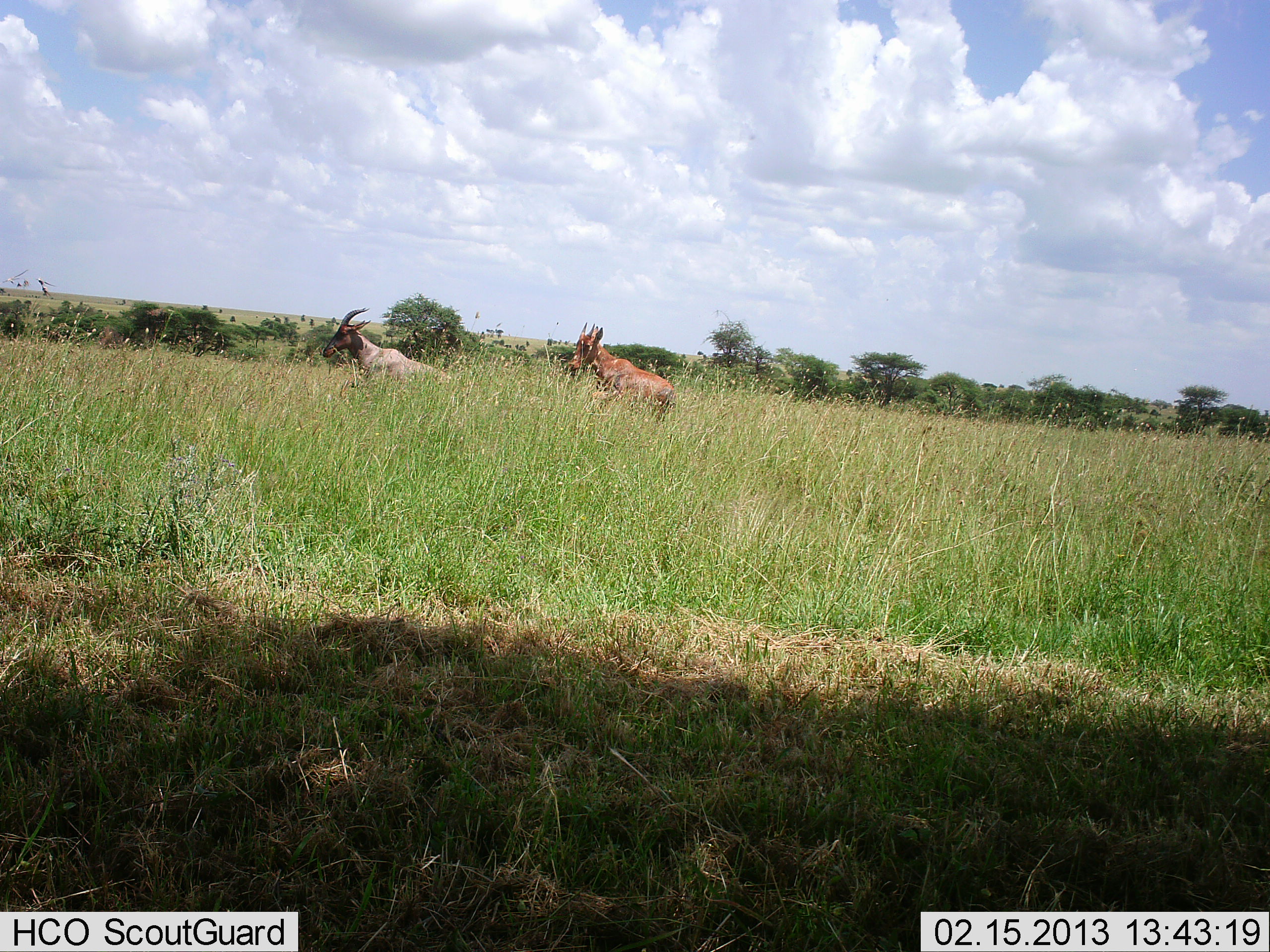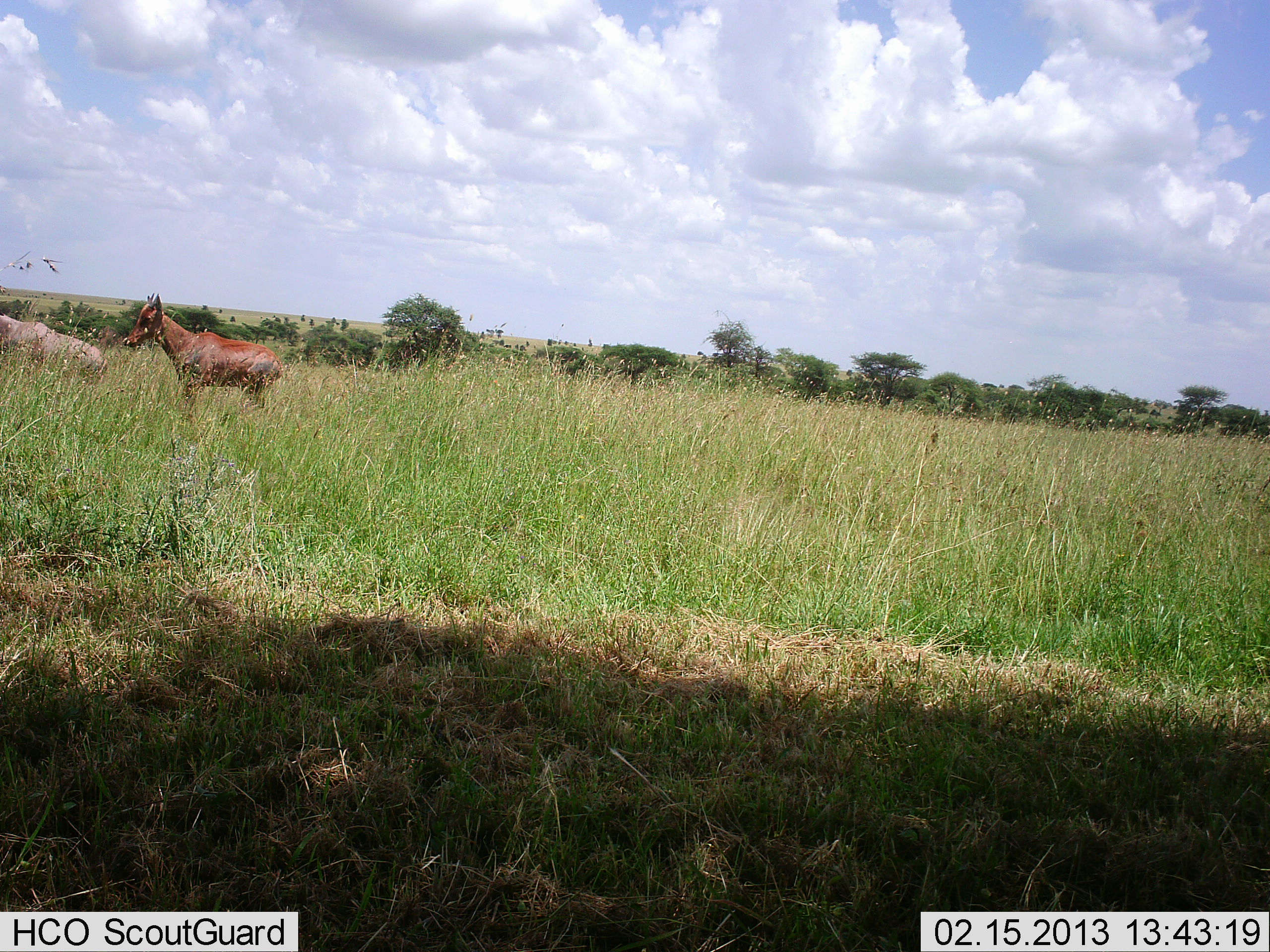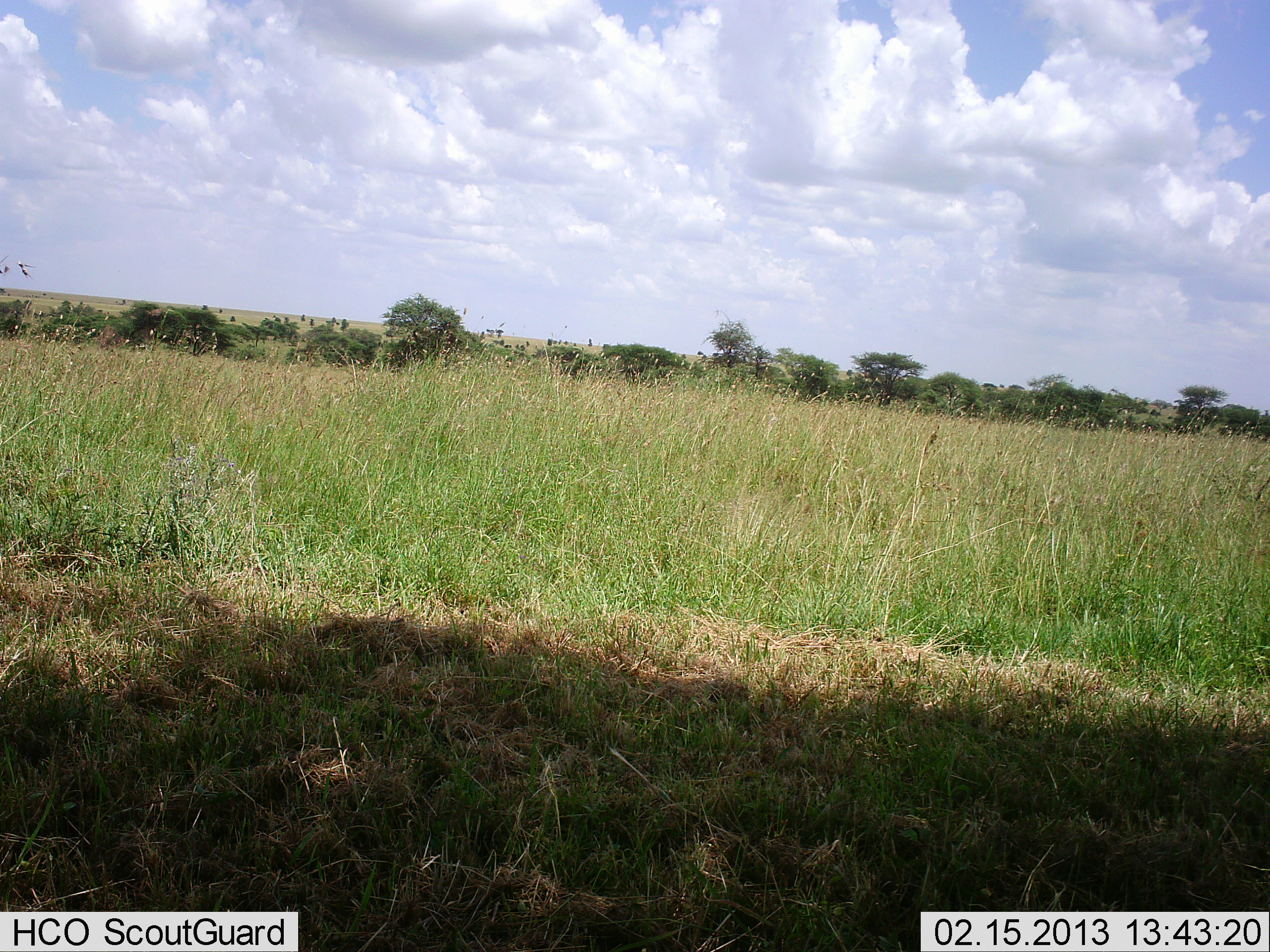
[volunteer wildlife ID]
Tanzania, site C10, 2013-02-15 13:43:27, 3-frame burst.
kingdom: Animalia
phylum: Chordata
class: Mammalia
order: Artiodactyla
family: Bovidae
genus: Damaliscus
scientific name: Damaliscus lunatus jimela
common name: topi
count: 2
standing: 11%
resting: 0%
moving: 94%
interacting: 0%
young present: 6%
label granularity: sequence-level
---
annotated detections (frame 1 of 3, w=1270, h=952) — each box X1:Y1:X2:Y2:
animal: 568:322:676:423; 322:307:449:389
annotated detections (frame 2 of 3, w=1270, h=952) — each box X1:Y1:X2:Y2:
animal: 123:291:282:407; 0:313:107:385